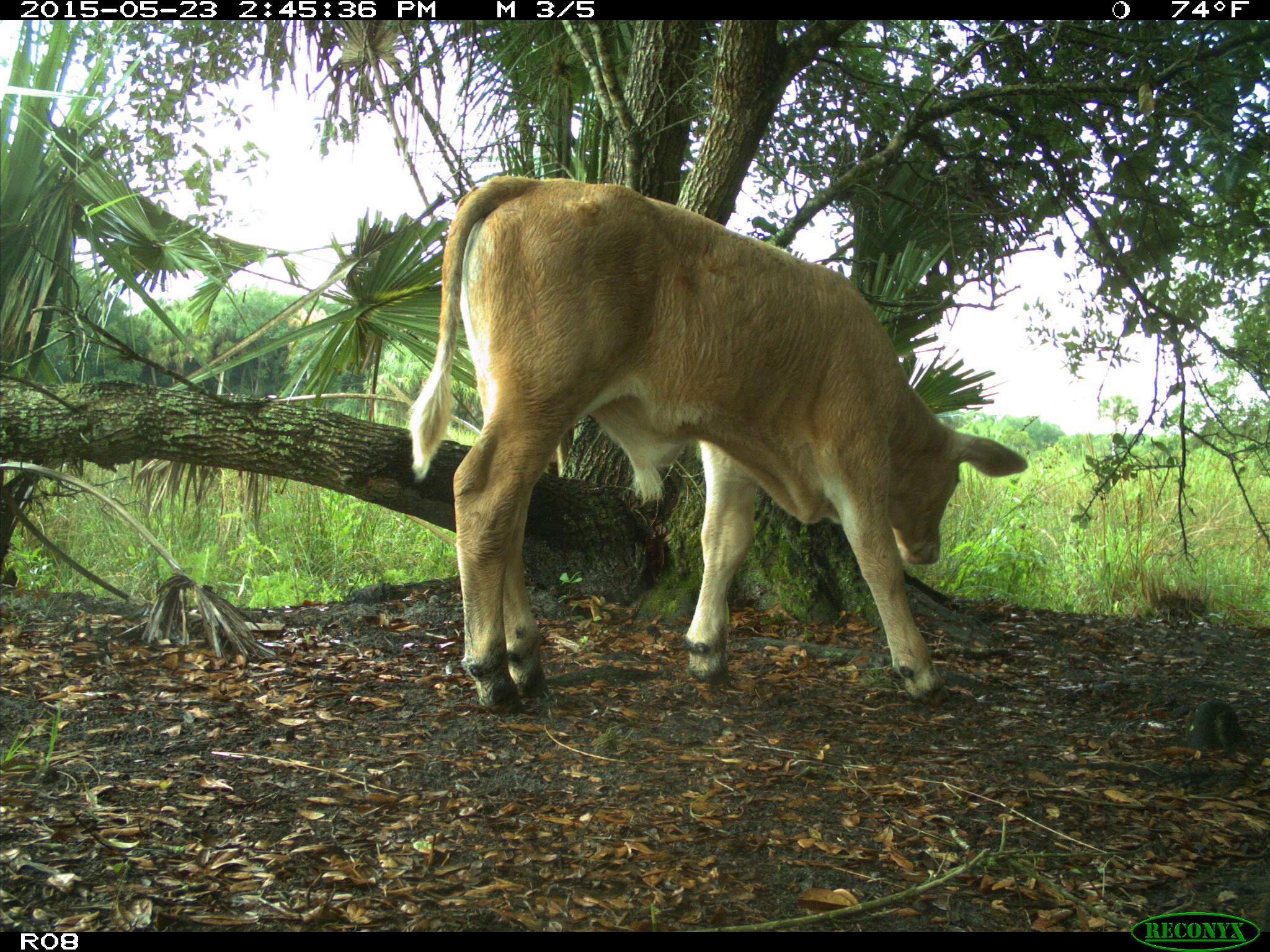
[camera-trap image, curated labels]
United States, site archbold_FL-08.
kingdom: Animalia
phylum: Chordata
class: Mammalia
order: Artiodactyla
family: Bovidae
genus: Bos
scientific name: Bos taurus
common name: domestic cow